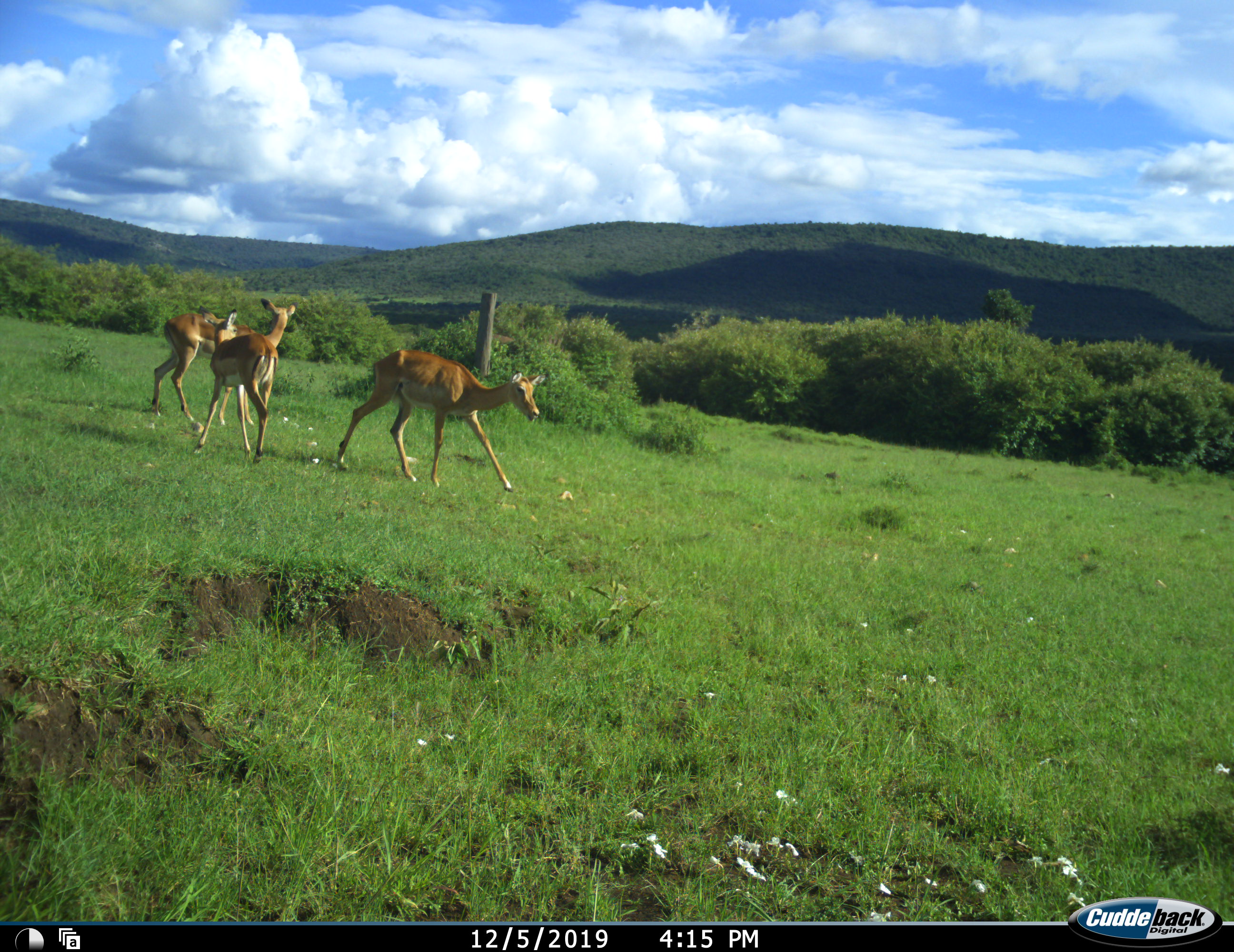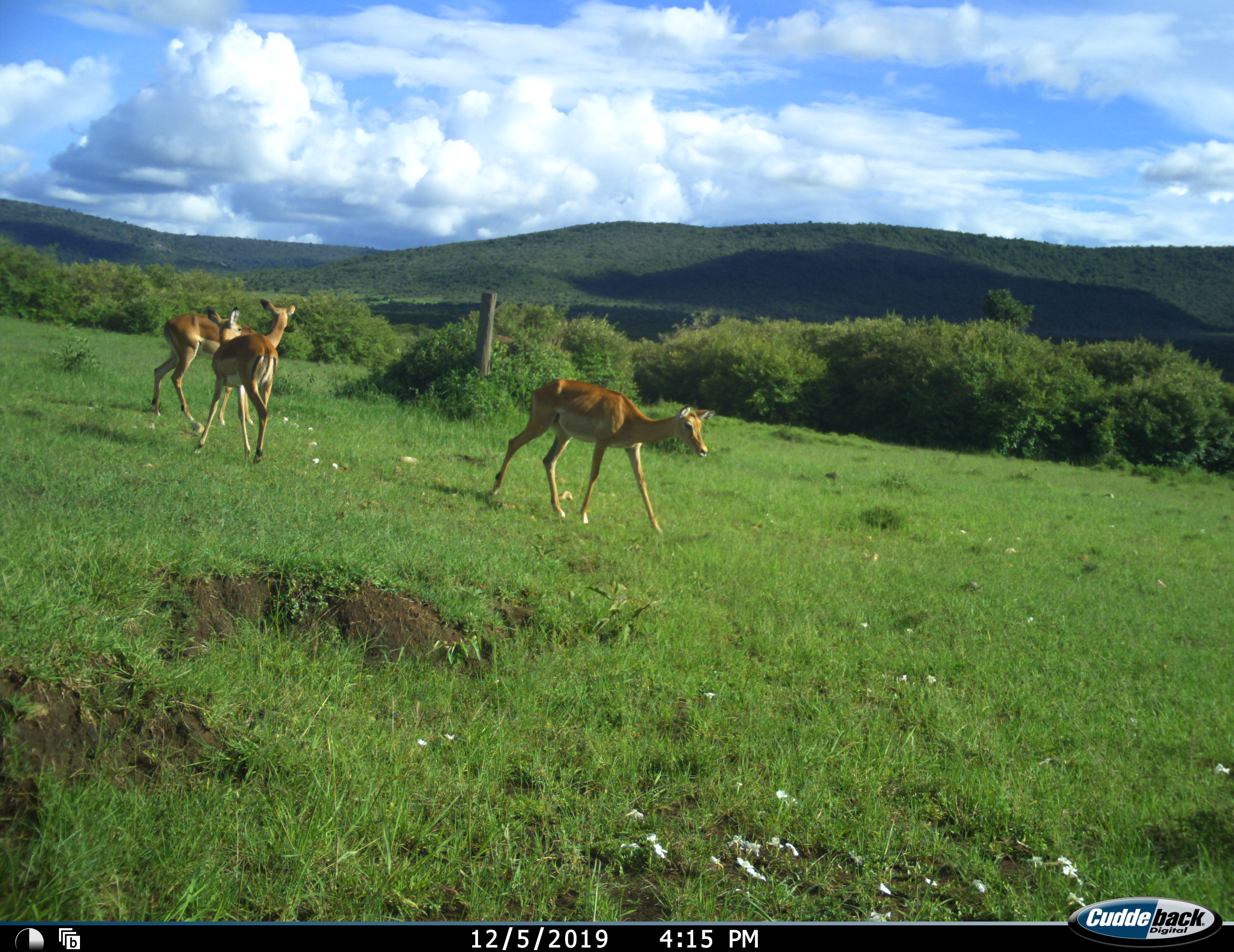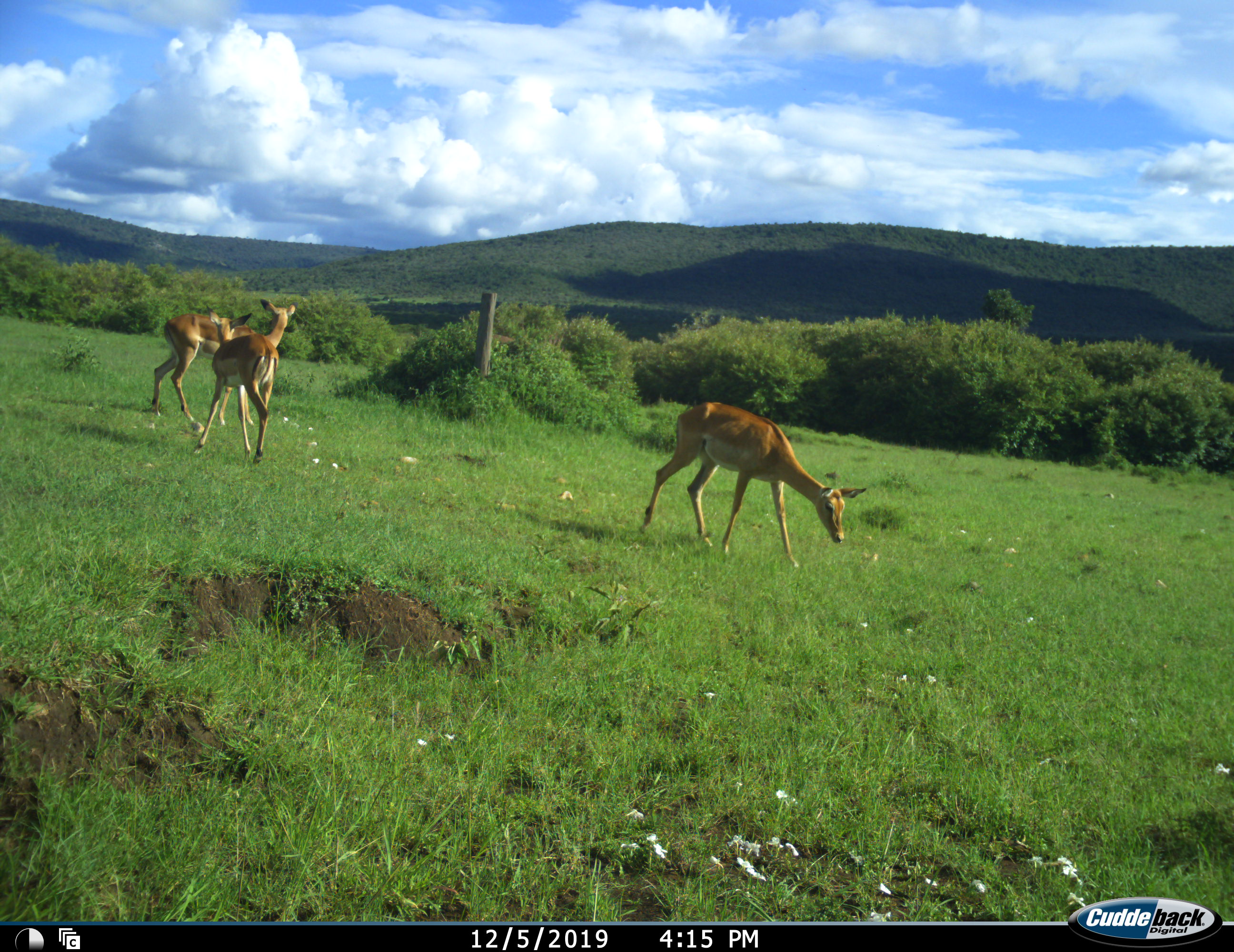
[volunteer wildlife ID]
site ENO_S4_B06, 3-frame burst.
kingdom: Animalia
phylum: Chordata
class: Mammalia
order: Artiodactyla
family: Bovidae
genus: Aepyceros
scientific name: Aepyceros melampus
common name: impala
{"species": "impala (Aepyceros melampus)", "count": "3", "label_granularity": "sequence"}